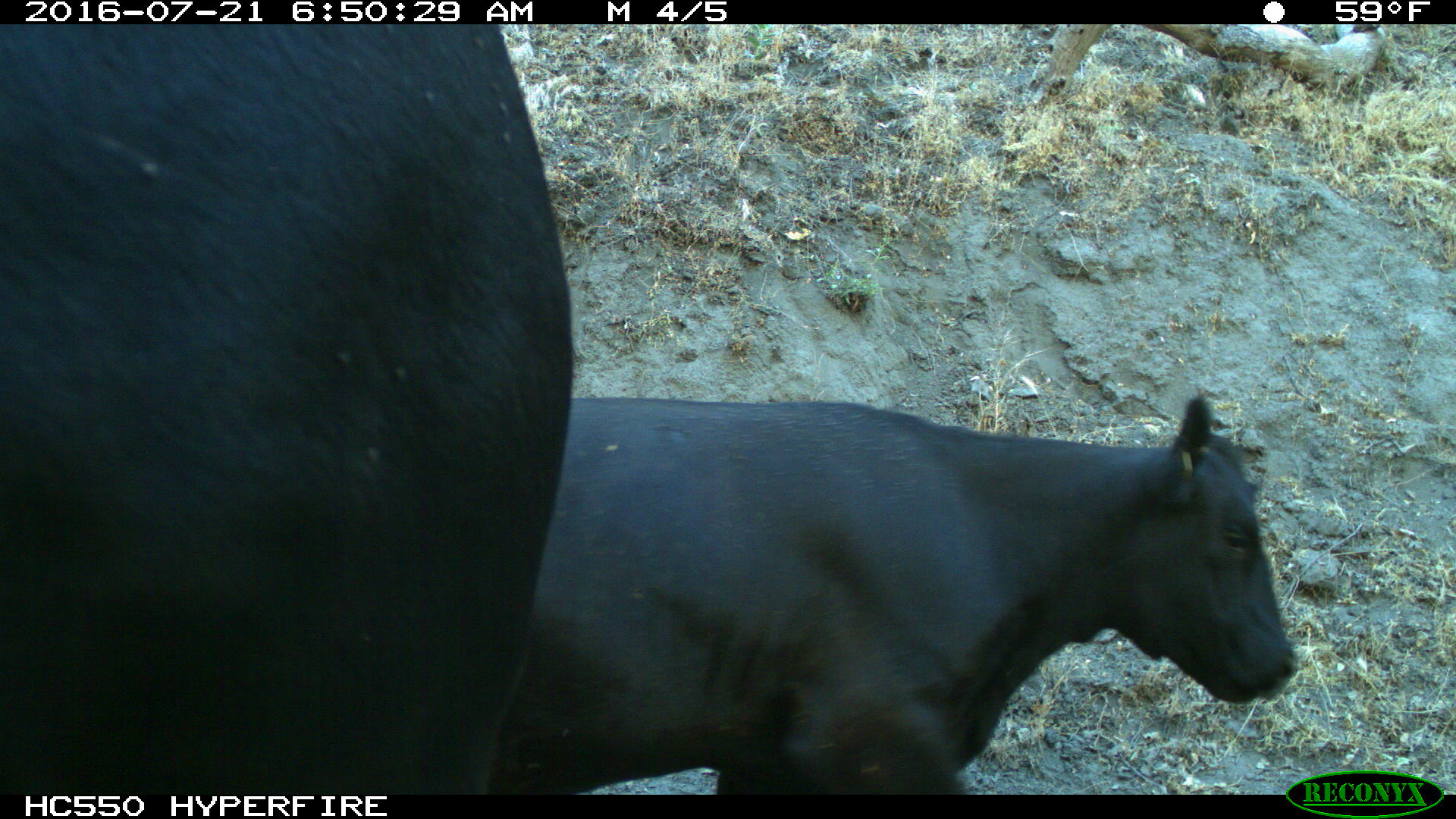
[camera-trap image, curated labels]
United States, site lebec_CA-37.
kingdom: Animalia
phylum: Chordata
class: Mammalia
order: Artiodactyla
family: Bovidae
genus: Bos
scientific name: Bos taurus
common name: domestic cow